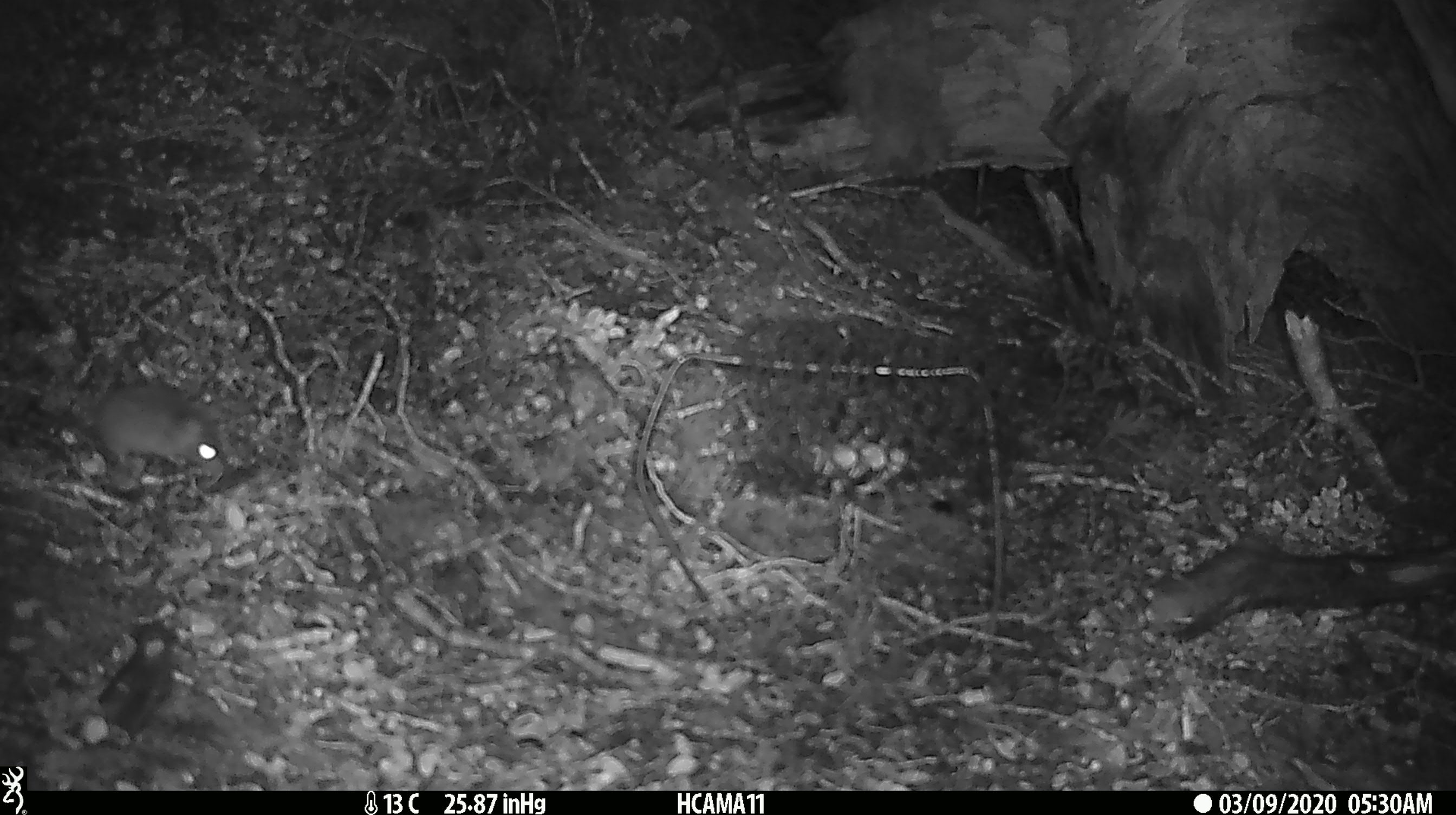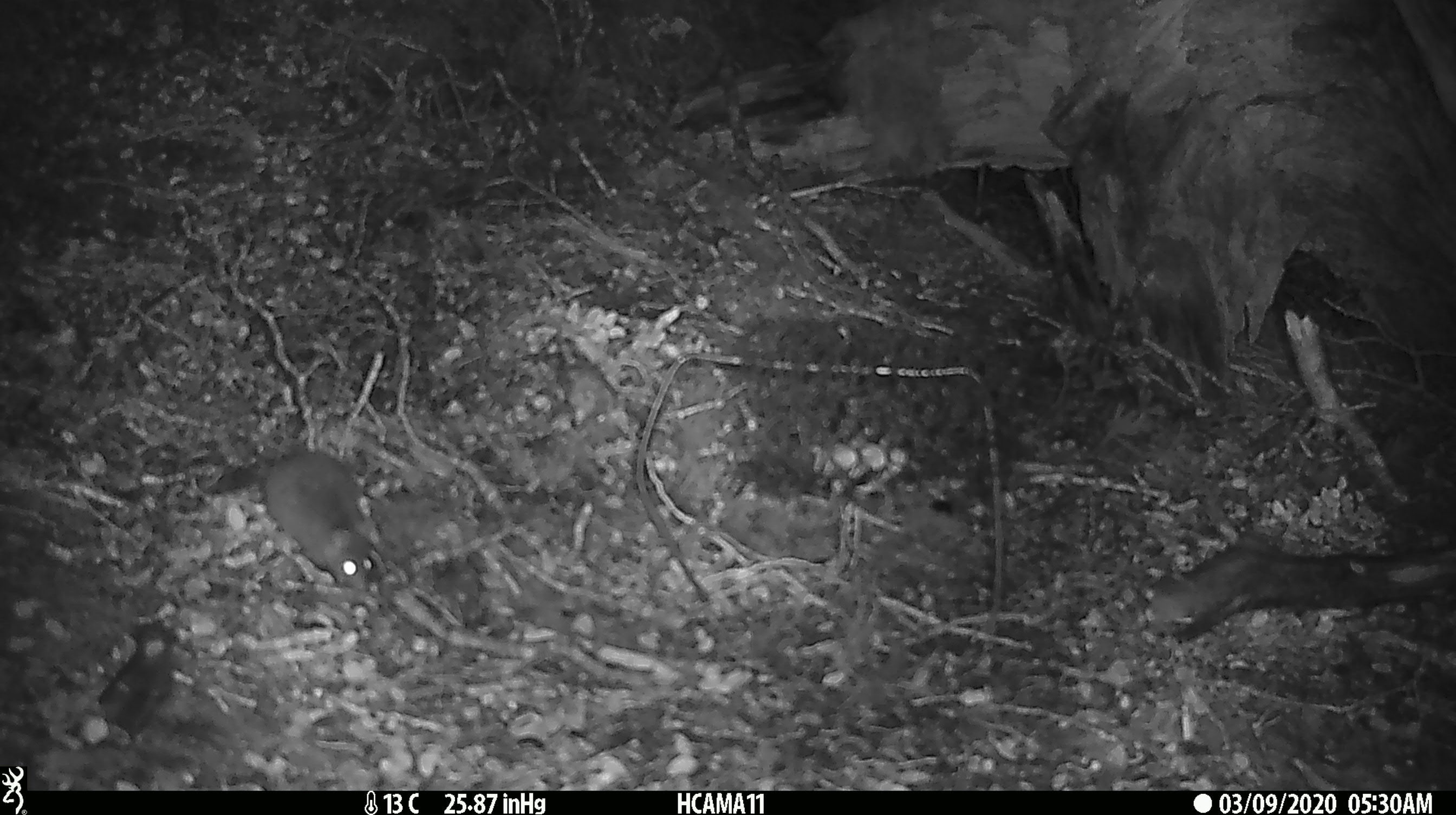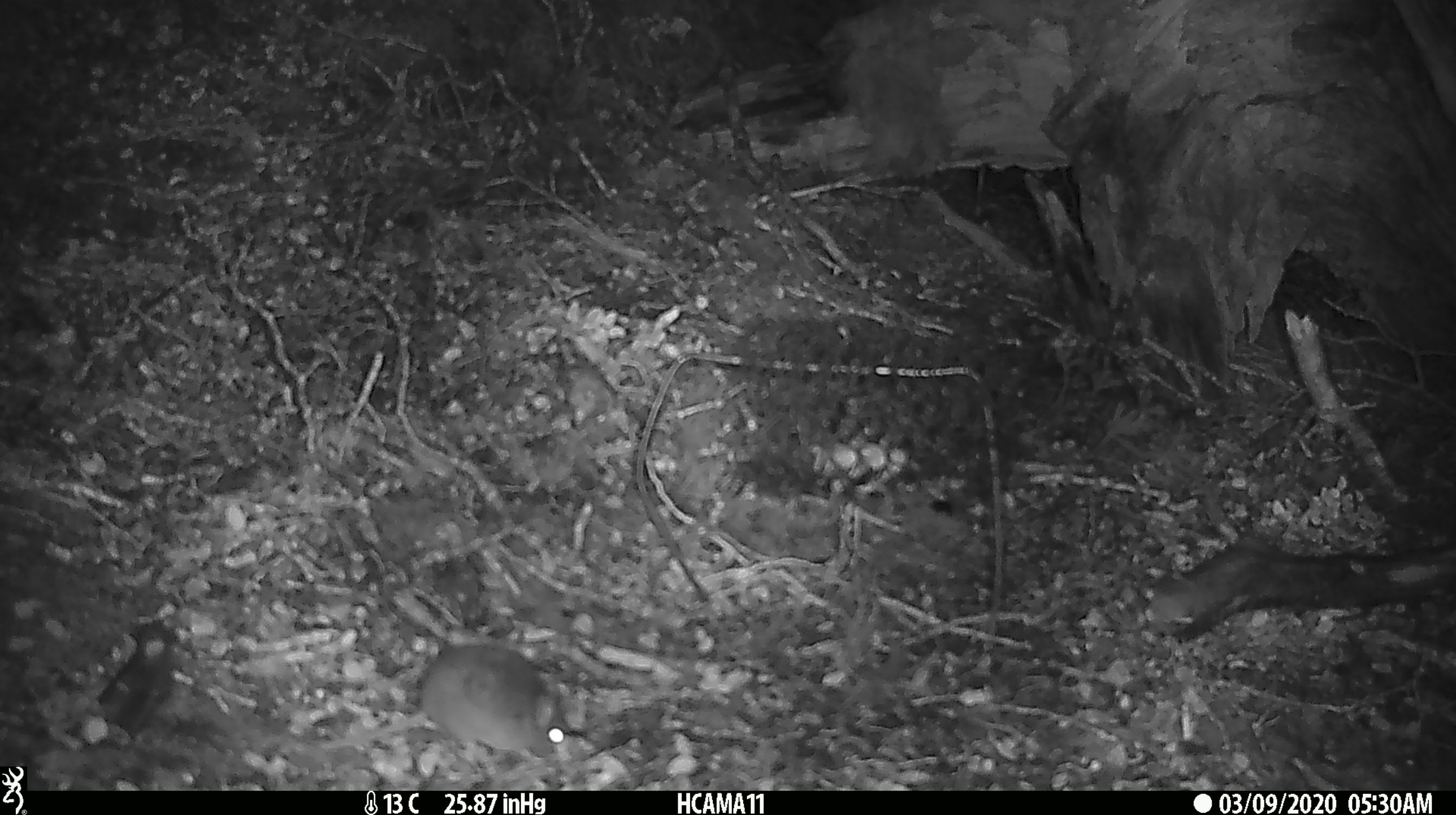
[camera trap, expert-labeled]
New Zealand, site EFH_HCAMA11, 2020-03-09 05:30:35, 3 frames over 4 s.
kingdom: Animalia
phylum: Chordata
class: Mammalia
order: Rodentia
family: Muridae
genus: Mus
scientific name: Mus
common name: mouse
Mouse (Mus).